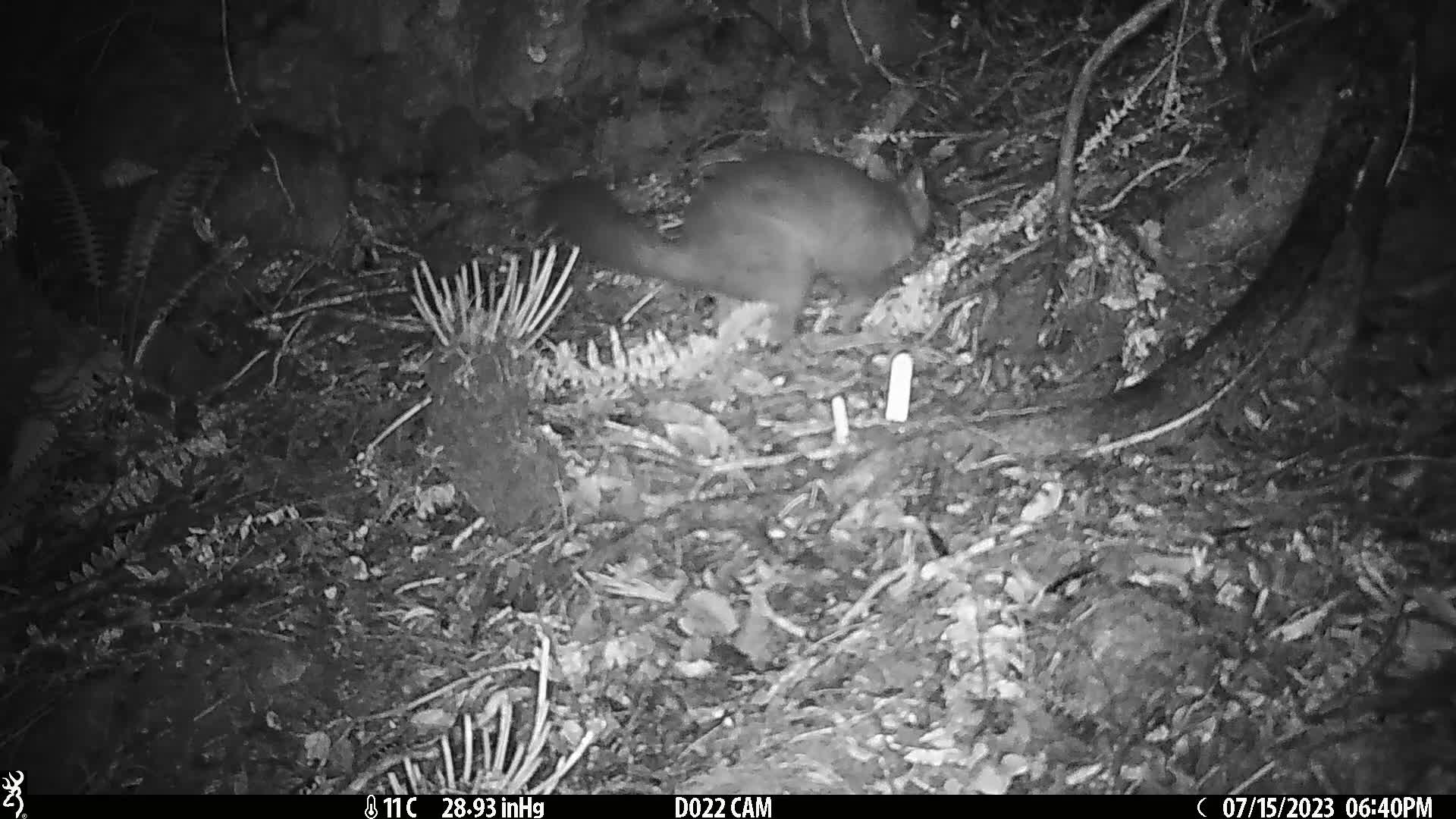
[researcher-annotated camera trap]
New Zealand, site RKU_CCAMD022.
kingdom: Animalia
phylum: Chordata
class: Mammalia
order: Diprotodontia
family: Phalangeridae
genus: Trichosurus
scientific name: Trichosurus vulpecula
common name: common brushtail possum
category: possum